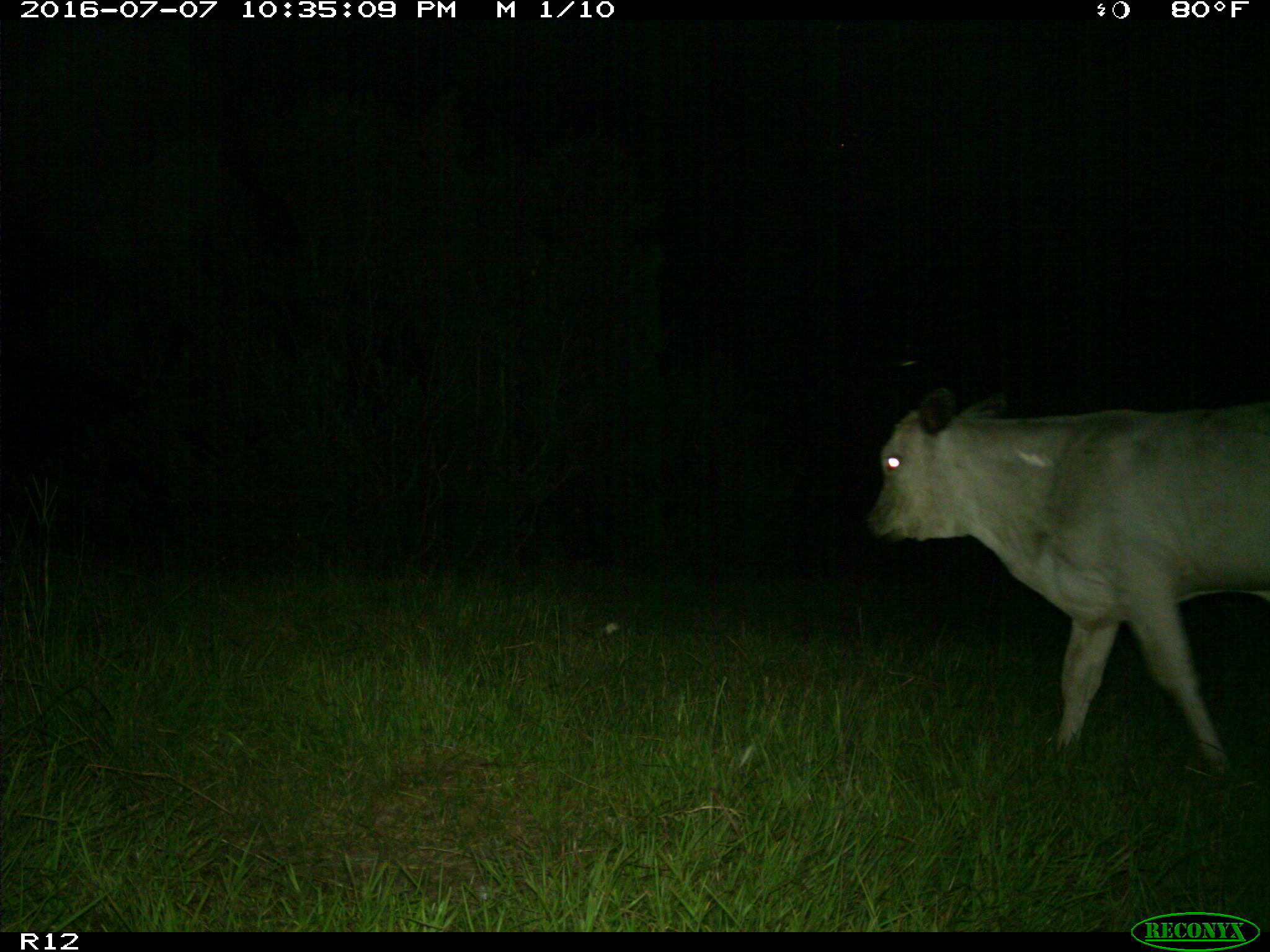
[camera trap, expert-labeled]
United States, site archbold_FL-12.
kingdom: Animalia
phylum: Chordata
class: Mammalia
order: Artiodactyla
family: Bovidae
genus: Bos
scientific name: Bos taurus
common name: domestic cow